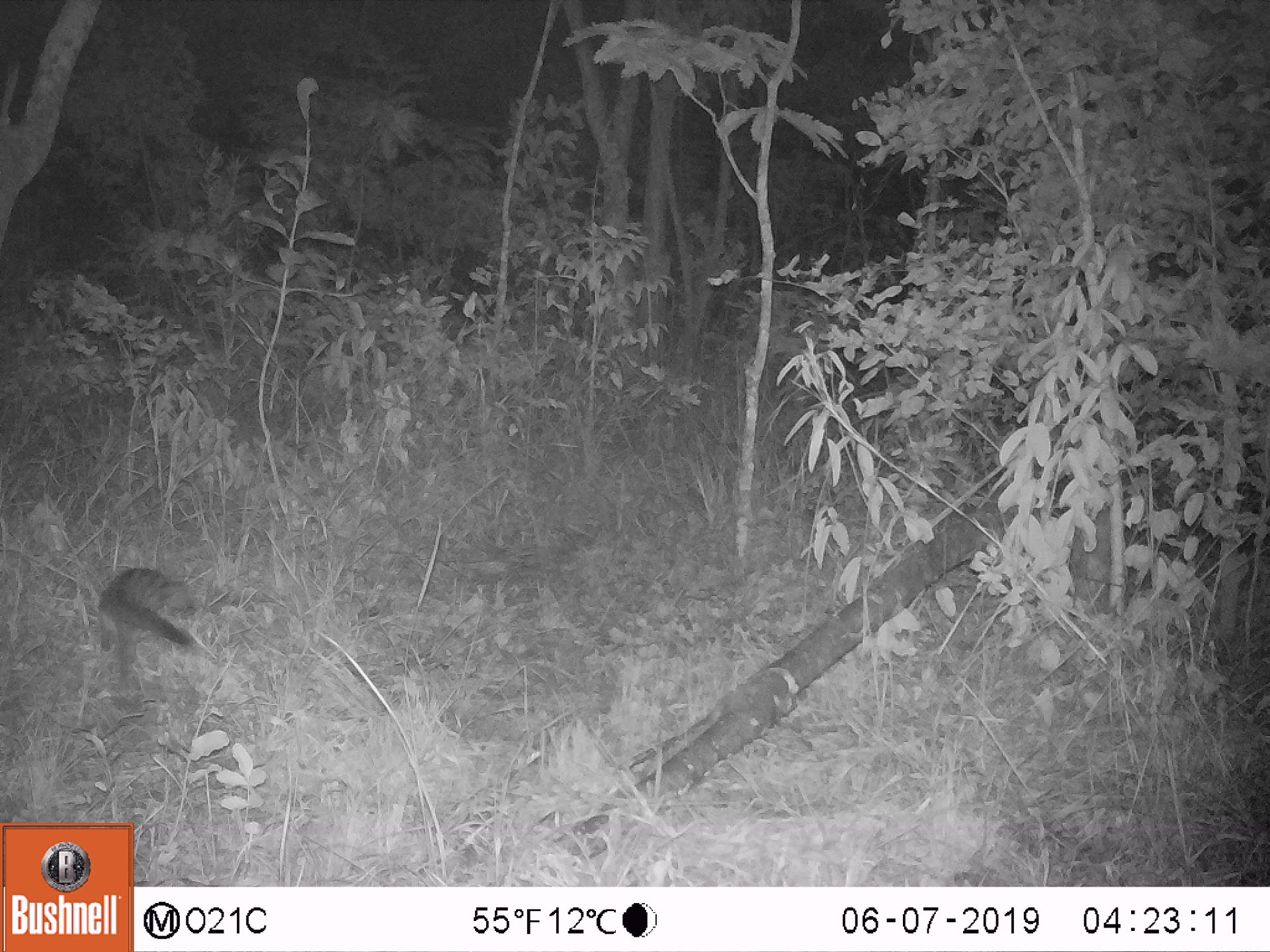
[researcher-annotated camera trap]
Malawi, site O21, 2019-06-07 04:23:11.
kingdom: Animalia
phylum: Chordata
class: Mammalia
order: Carnivora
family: Viverridae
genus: Genetta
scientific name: Genetta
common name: genet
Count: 1.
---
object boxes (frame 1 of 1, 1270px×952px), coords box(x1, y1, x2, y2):
genet: box(84, 558, 228, 682)